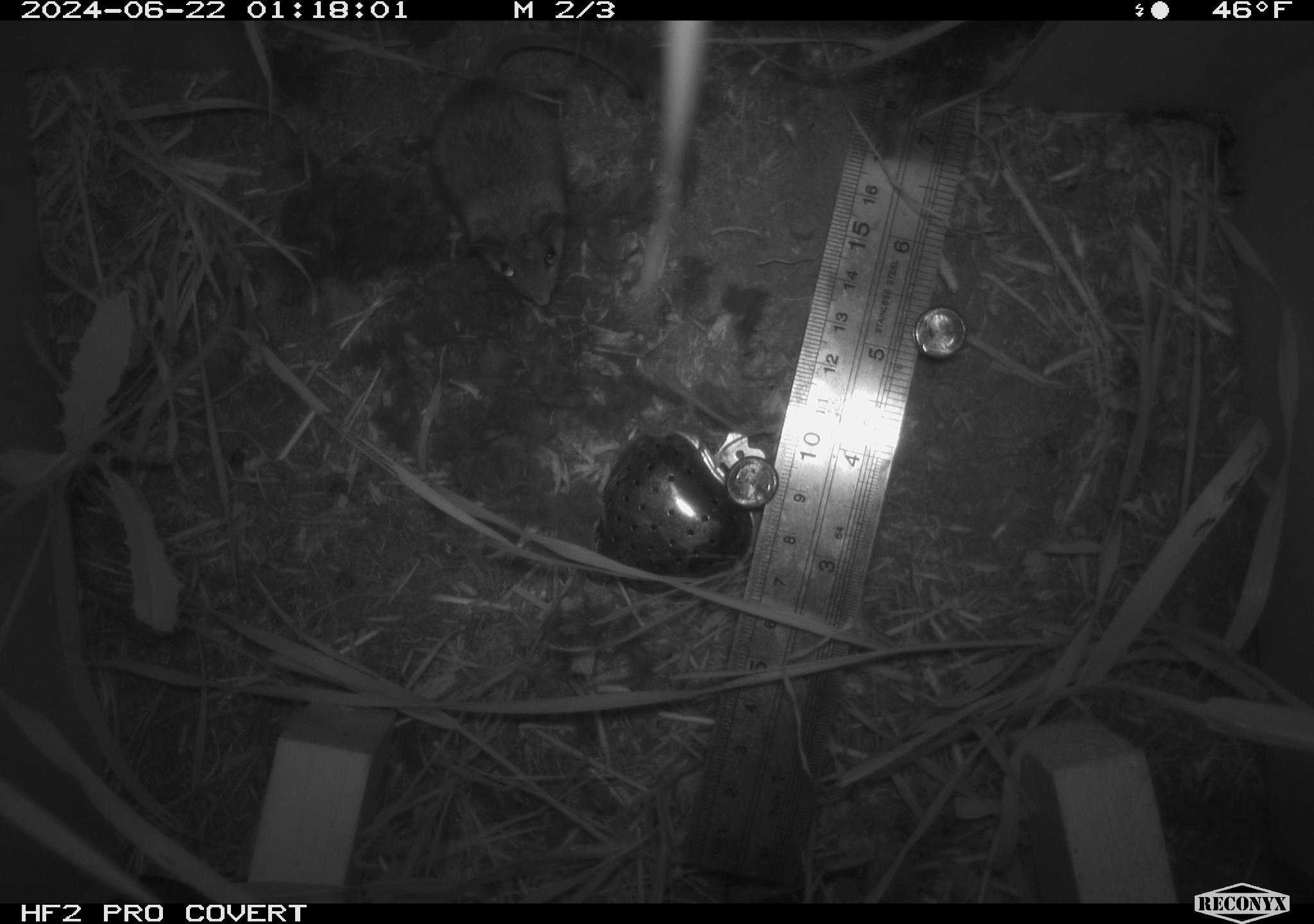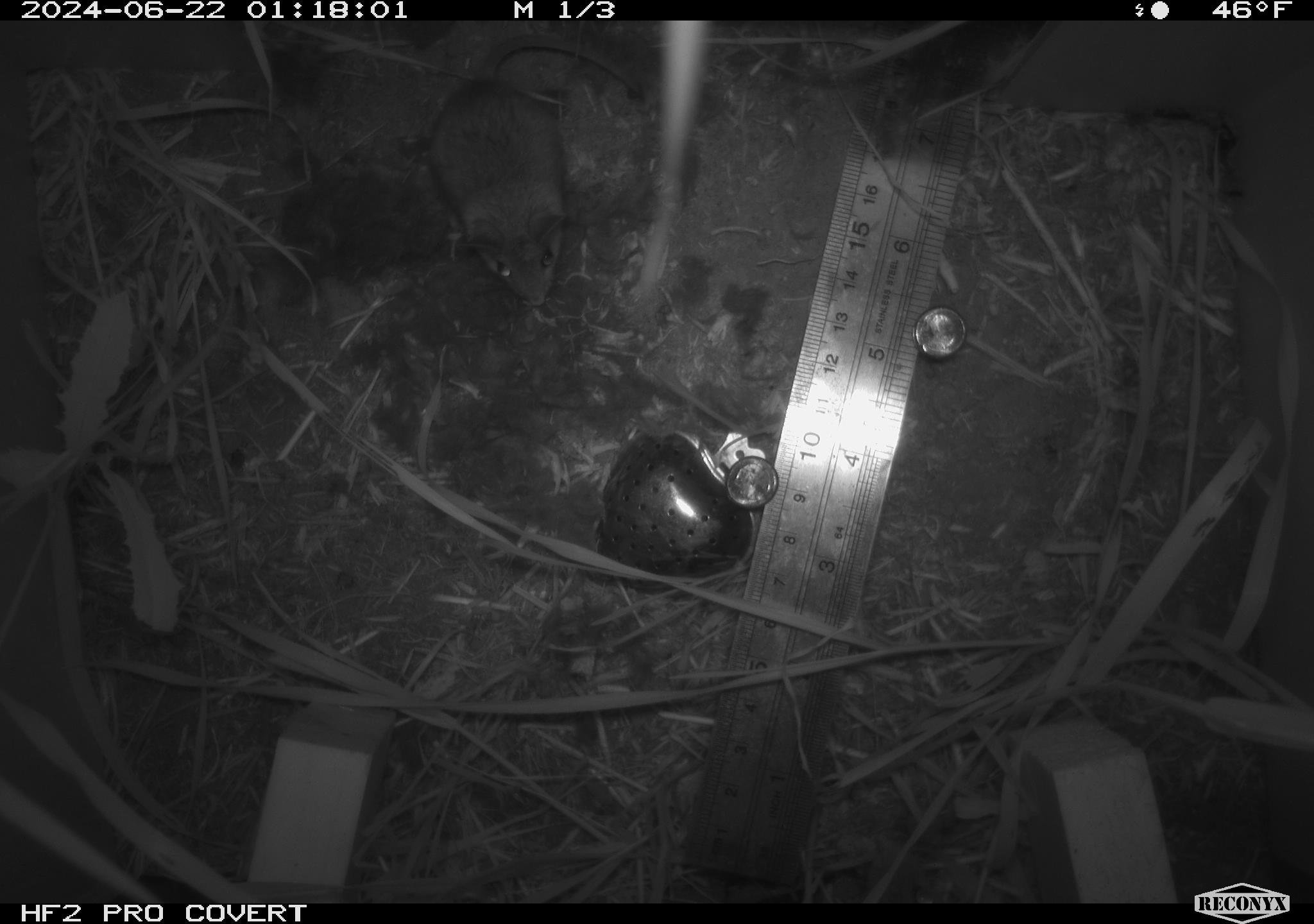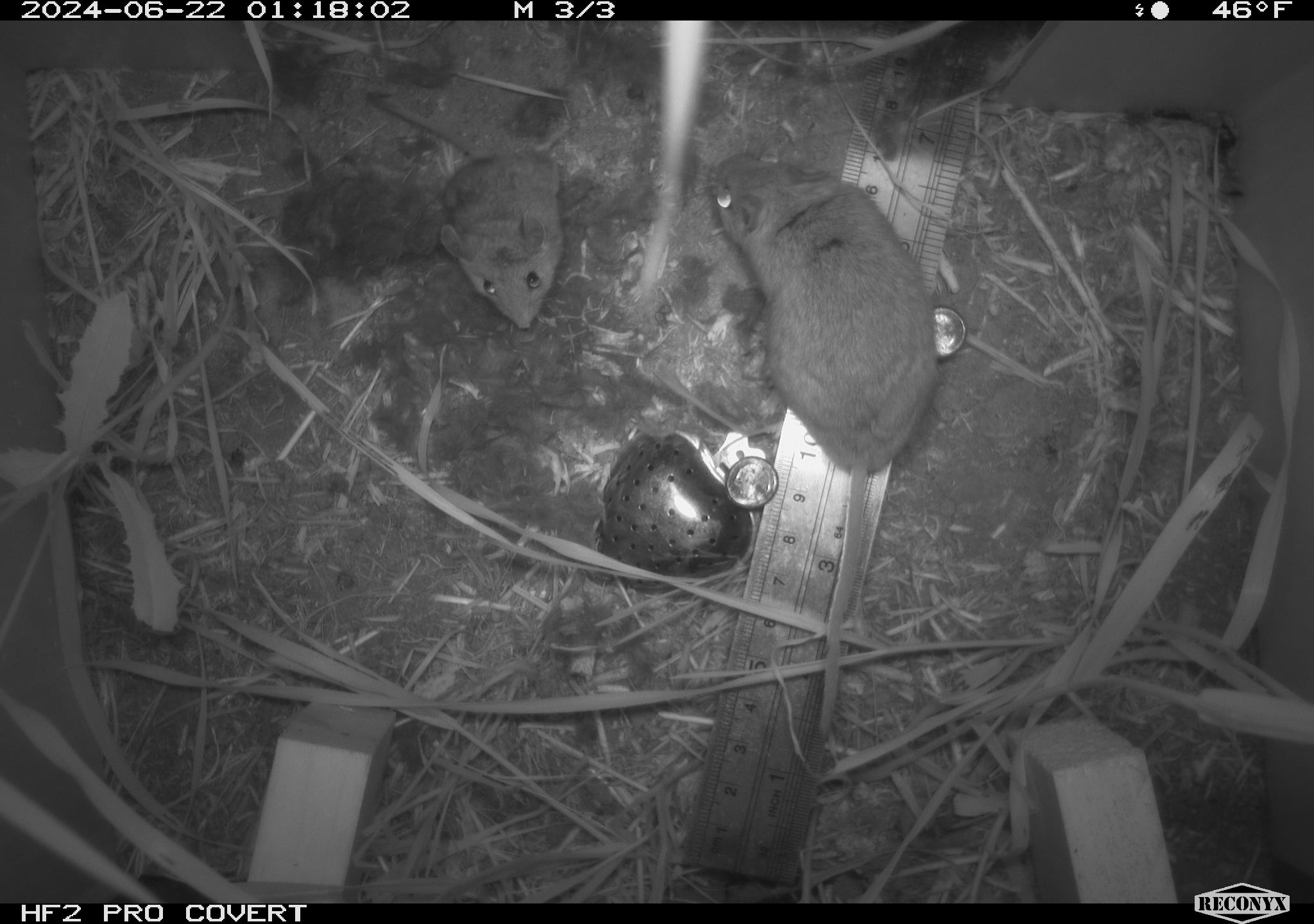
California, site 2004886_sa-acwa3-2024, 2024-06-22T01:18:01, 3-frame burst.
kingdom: Animalia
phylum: Chordata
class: Mammalia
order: Rodentia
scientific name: Rodentia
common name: mouse species